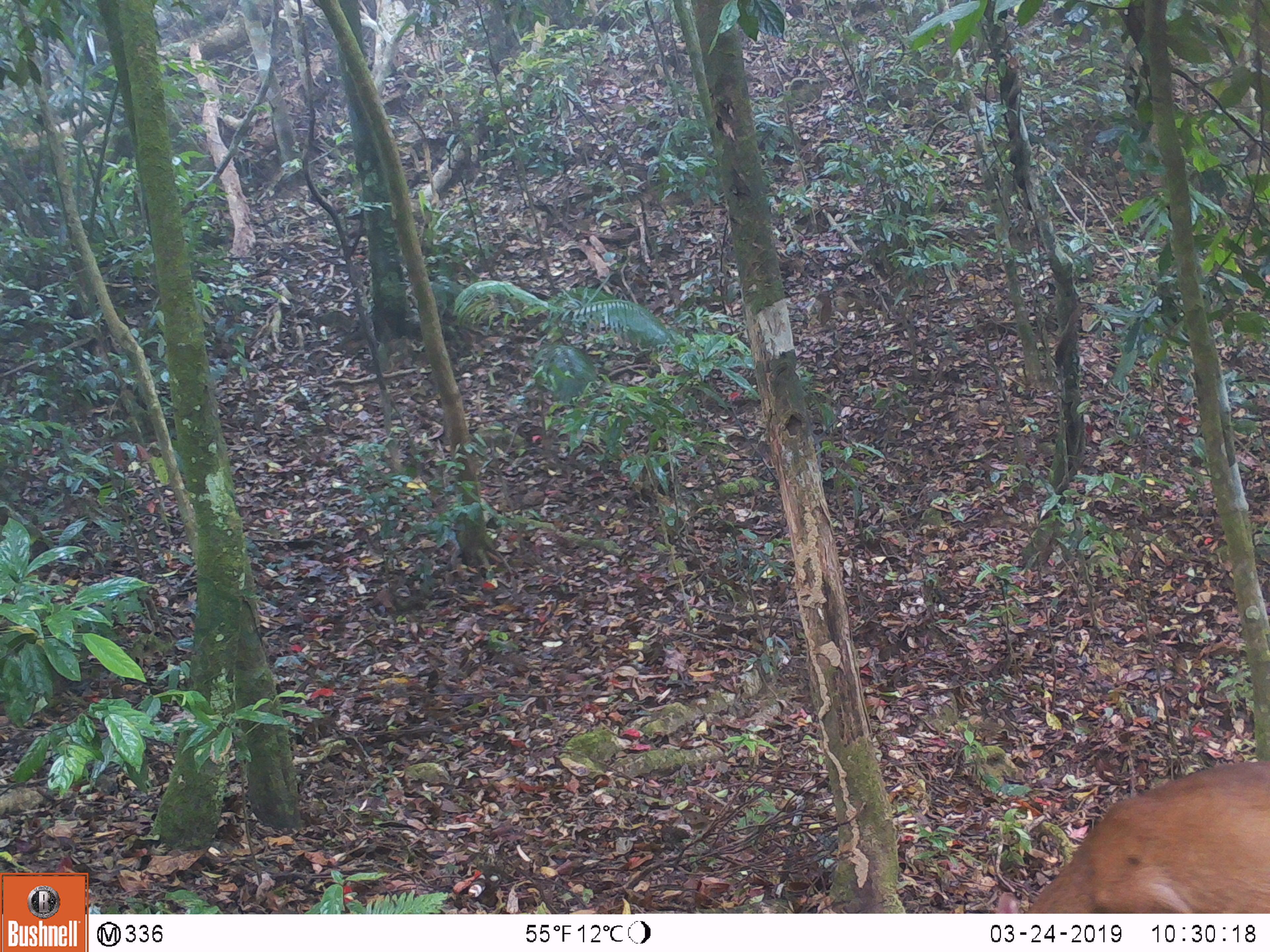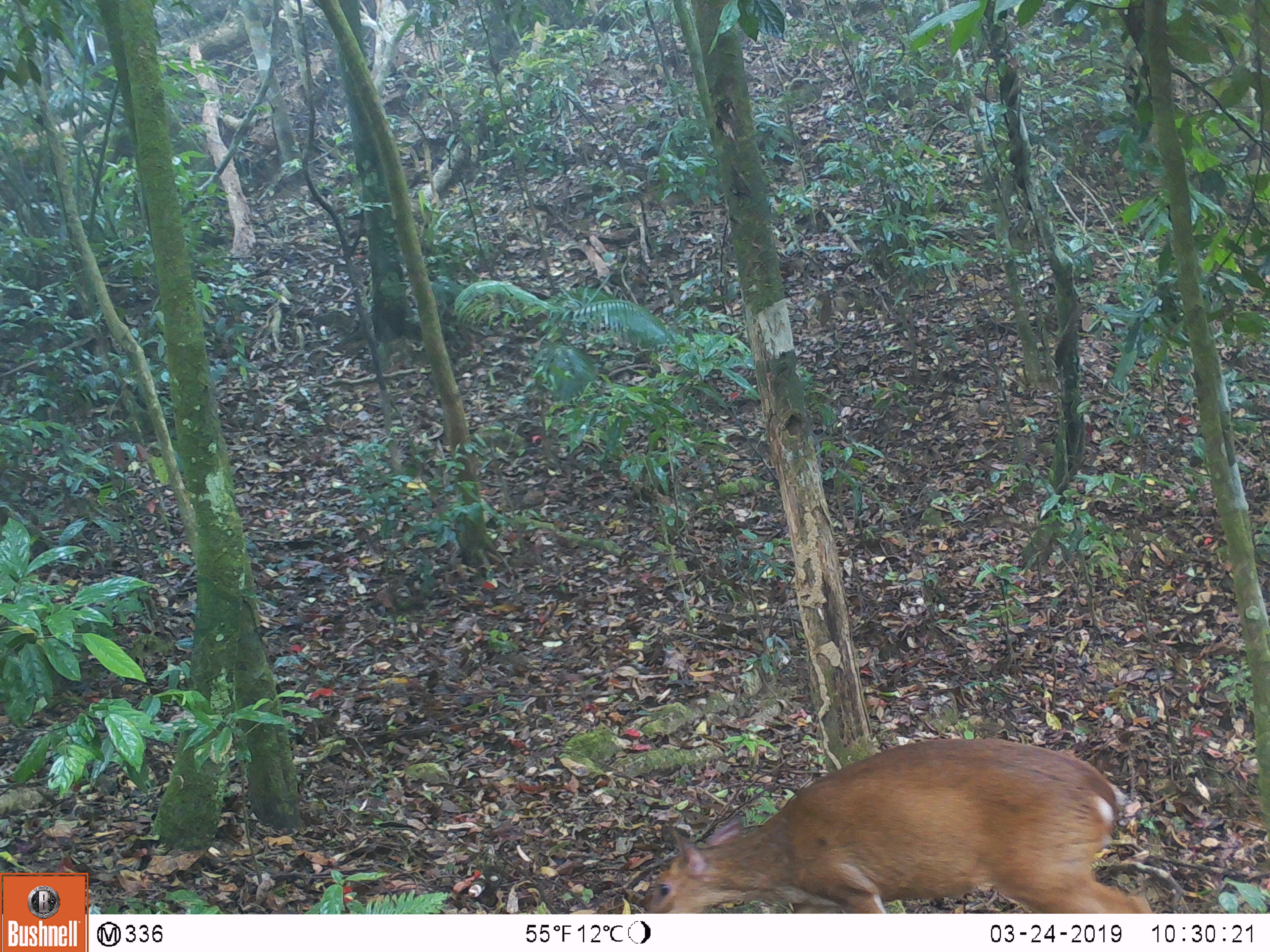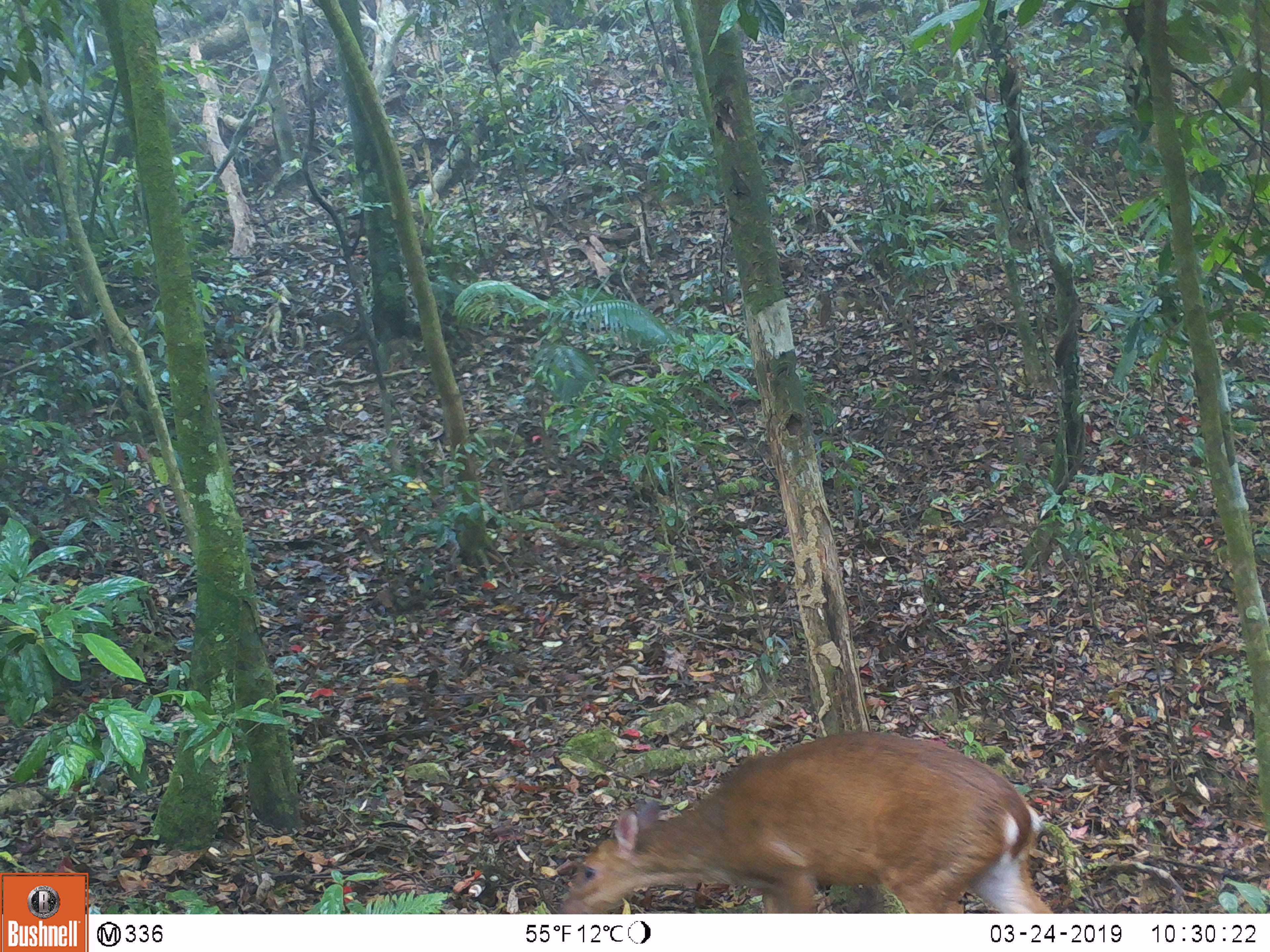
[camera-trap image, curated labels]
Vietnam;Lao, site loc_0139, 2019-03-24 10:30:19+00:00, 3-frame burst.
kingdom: Animalia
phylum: Chordata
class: Mammalia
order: Artiodactyla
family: Cervidae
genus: Muntiacus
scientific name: Muntiacus vuquangensis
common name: large-antlered muntjac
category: large antlered muntjac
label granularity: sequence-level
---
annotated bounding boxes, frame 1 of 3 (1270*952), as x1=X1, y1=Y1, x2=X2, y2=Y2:
large antlered muntjac: x1=993, y1=759, x2=1270, y2=912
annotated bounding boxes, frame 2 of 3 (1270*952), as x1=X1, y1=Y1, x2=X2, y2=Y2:
large antlered muntjac: x1=644, y1=737, x2=1153, y2=913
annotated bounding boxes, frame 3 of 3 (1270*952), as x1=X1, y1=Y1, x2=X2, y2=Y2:
large antlered muntjac: x1=558, y1=729, x2=1054, y2=912